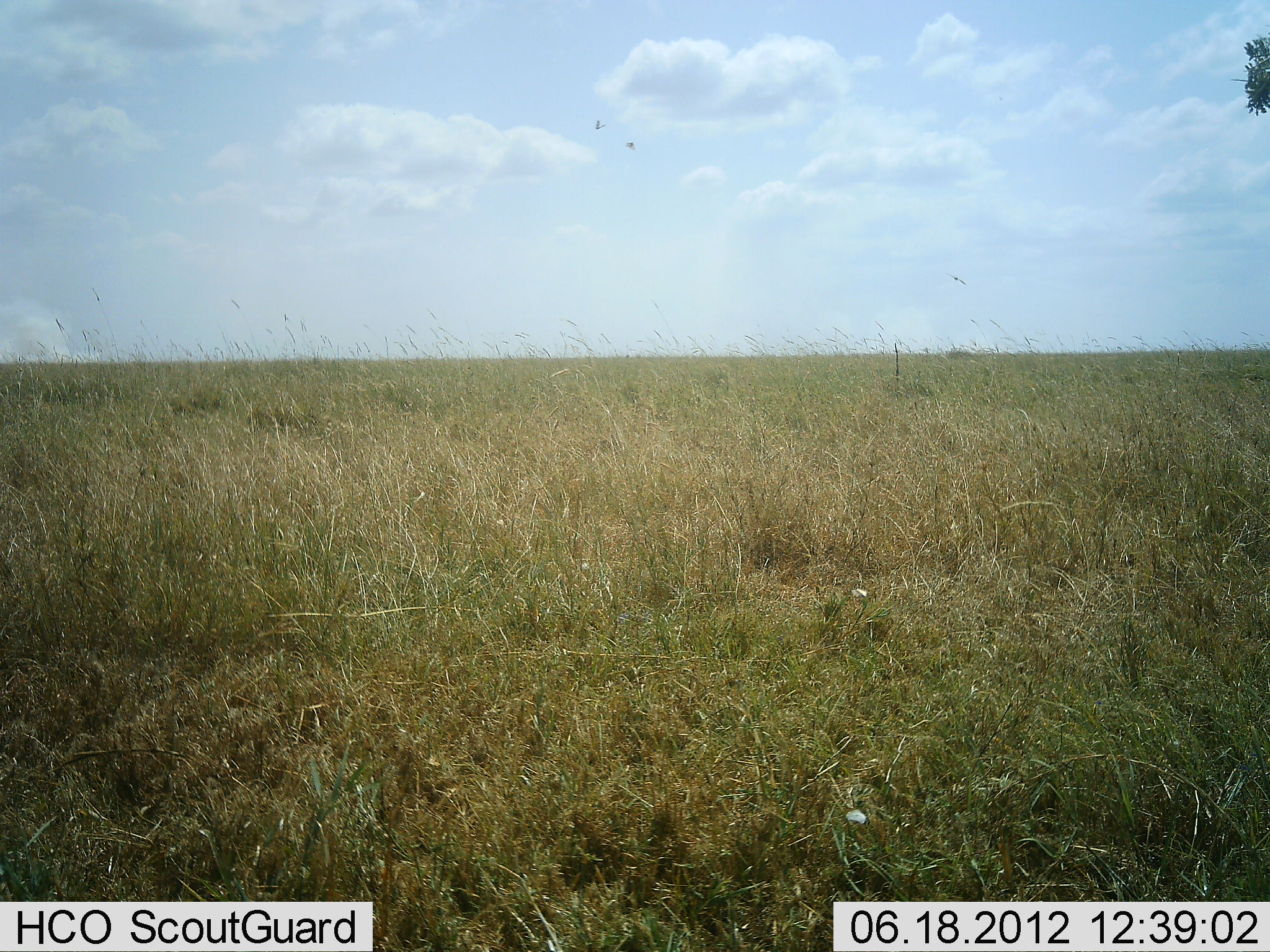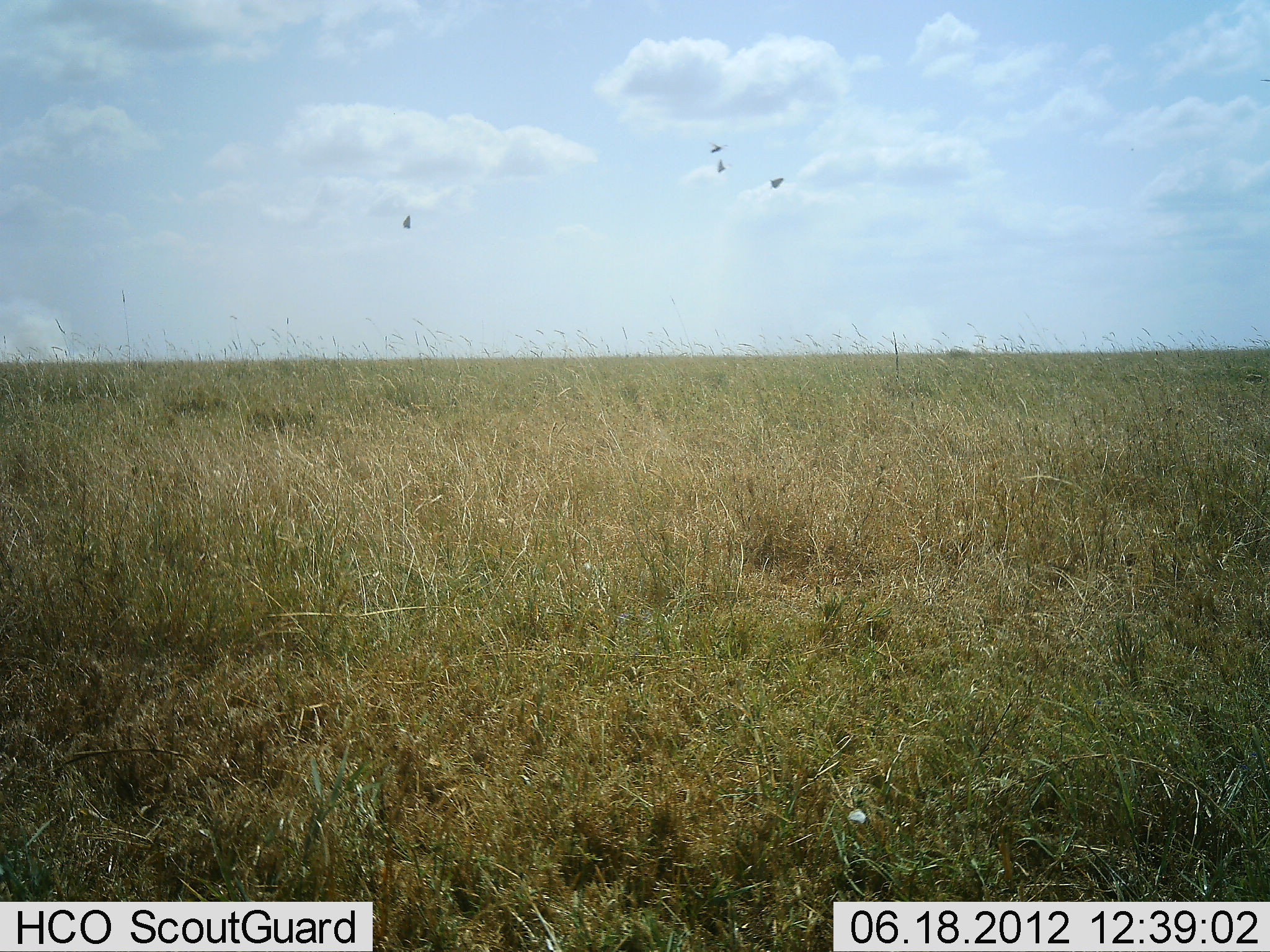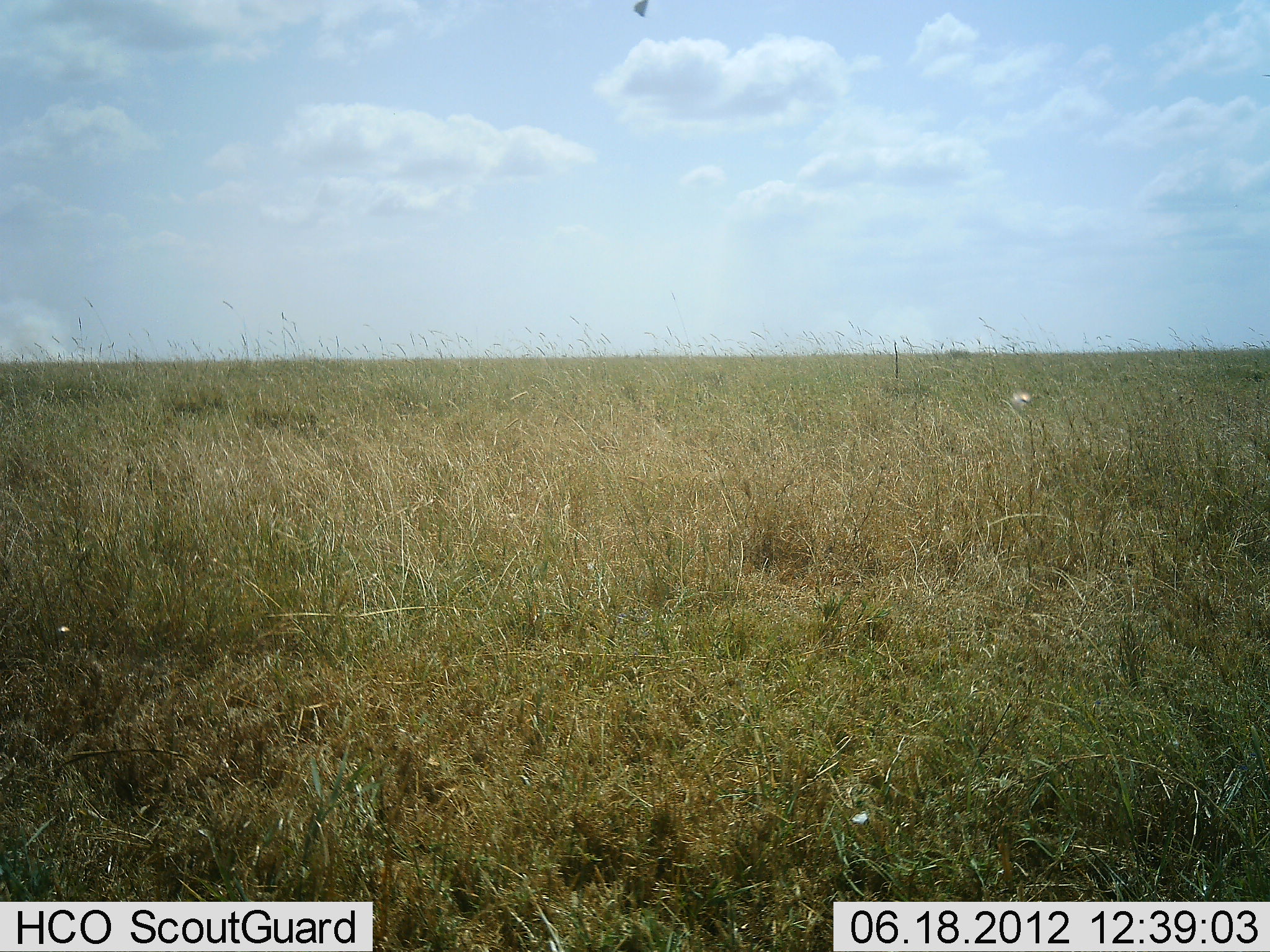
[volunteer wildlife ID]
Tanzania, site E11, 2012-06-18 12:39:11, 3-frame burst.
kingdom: Animalia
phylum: Chordata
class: Aves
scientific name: Aves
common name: bird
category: otherbird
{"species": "otherbird (bird) (Aves)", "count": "4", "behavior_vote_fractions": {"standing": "0%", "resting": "0%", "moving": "100%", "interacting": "0%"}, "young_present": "0%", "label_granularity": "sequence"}